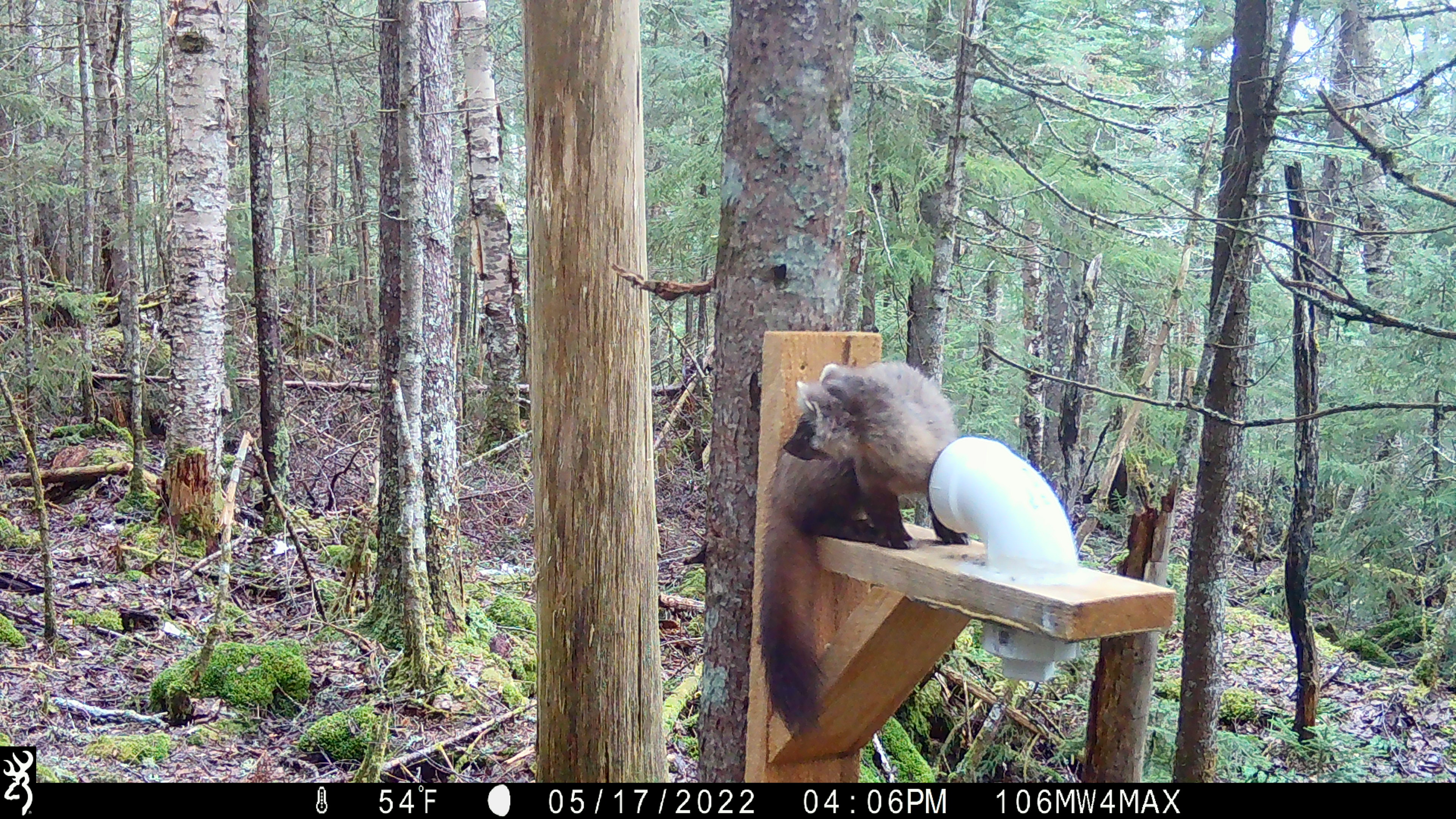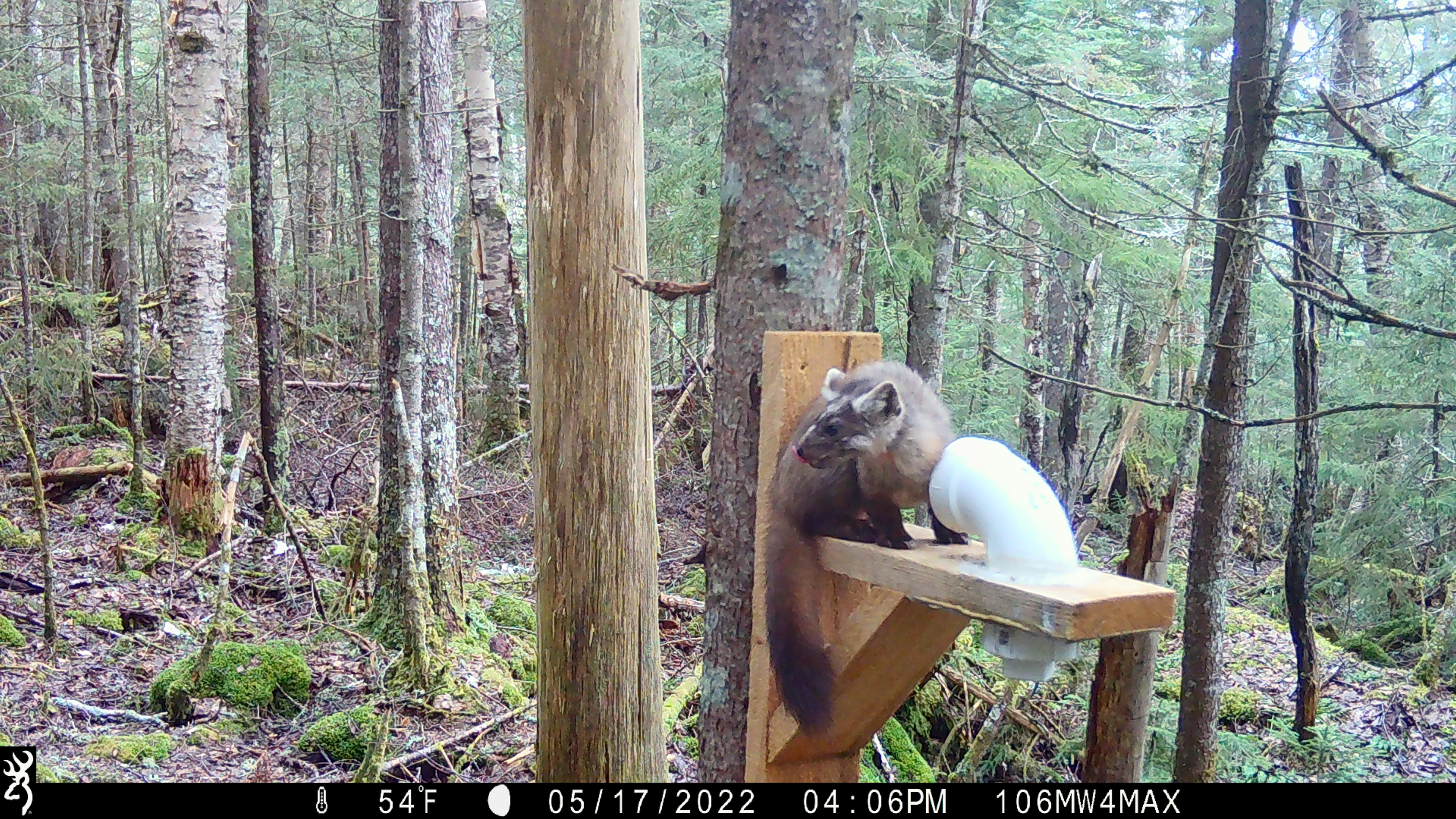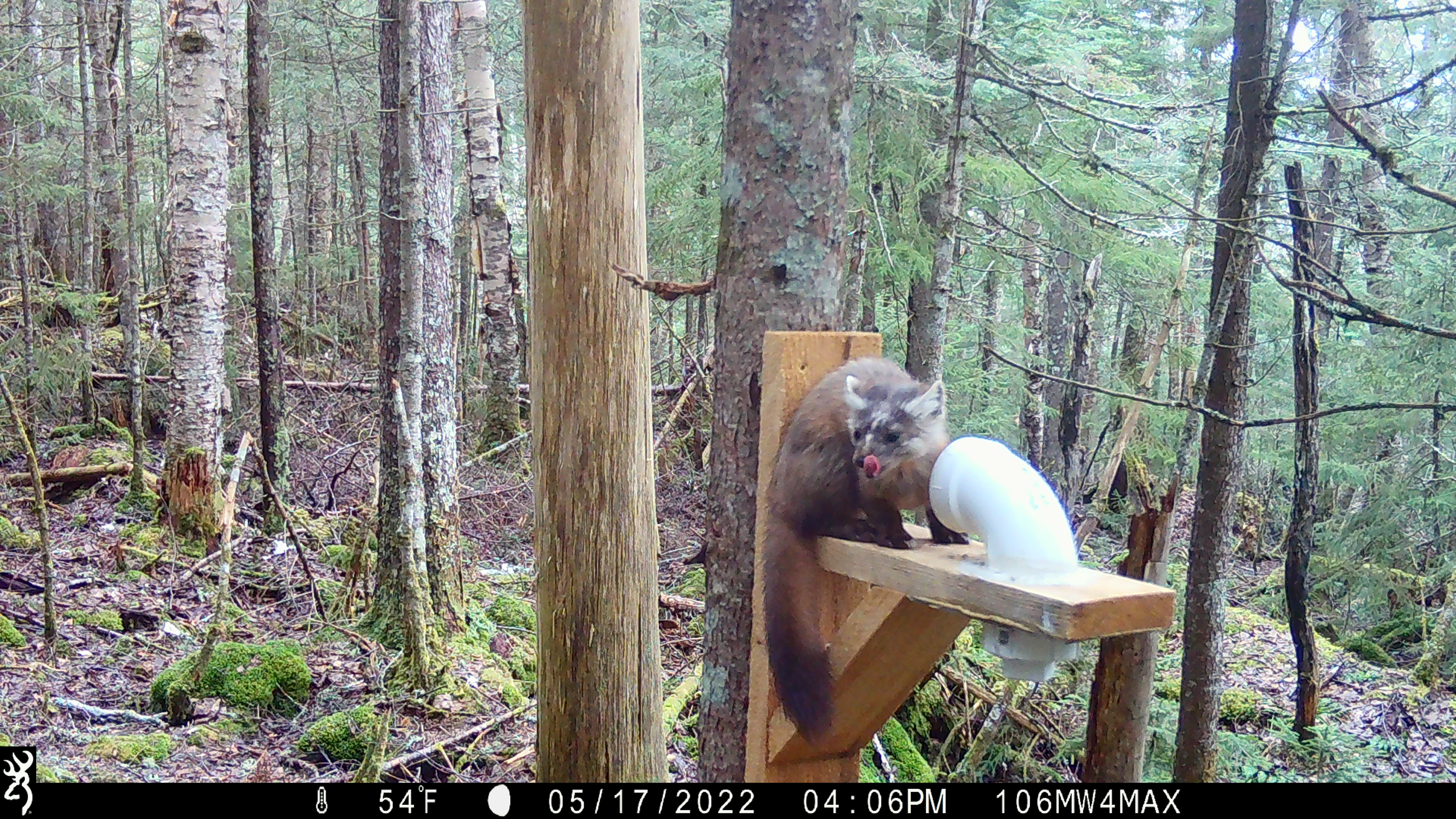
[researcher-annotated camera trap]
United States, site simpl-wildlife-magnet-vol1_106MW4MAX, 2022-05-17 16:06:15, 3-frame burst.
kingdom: Animalia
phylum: Chordata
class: Mammalia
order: Carnivora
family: Mustelidae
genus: Martes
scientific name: Martes americana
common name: american marten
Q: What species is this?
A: American marten (Martes americana).